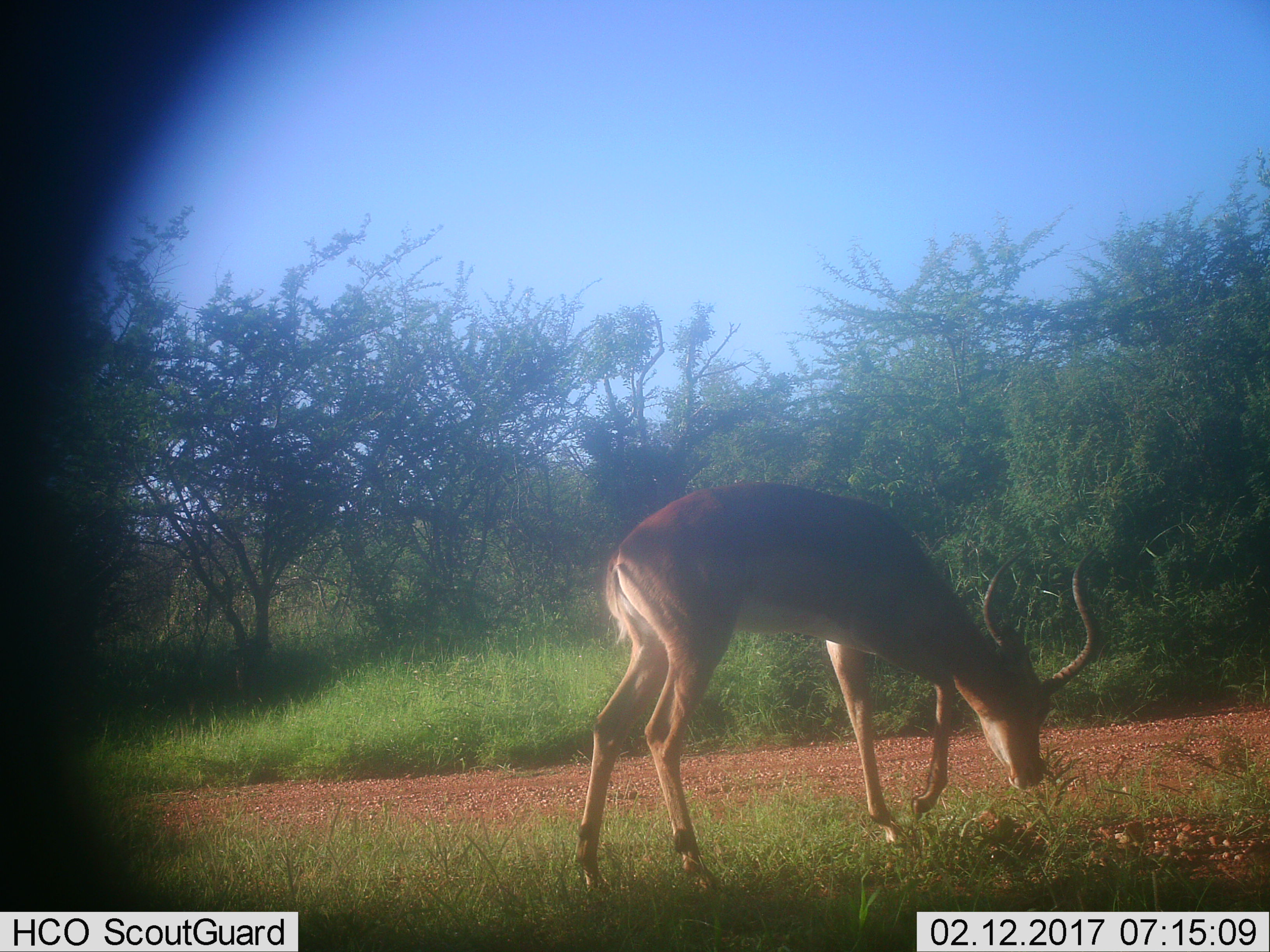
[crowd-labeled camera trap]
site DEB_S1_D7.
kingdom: Animalia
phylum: Chordata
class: Mammalia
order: Artiodactyla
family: Bovidae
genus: Aepyceros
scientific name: Aepyceros melampus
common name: impala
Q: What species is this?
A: Impala (Aepyceros melampus).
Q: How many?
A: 1.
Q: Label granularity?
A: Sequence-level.